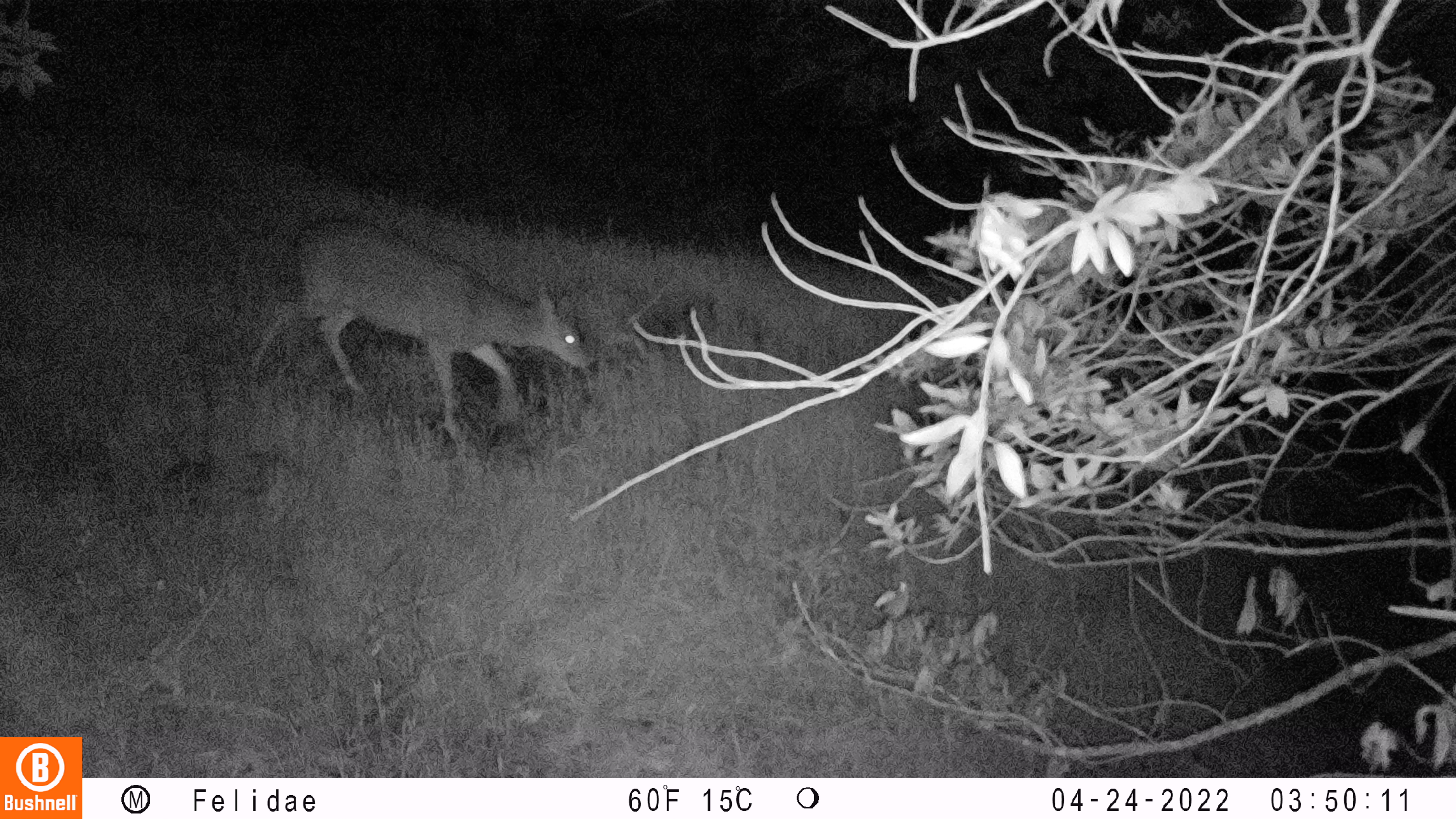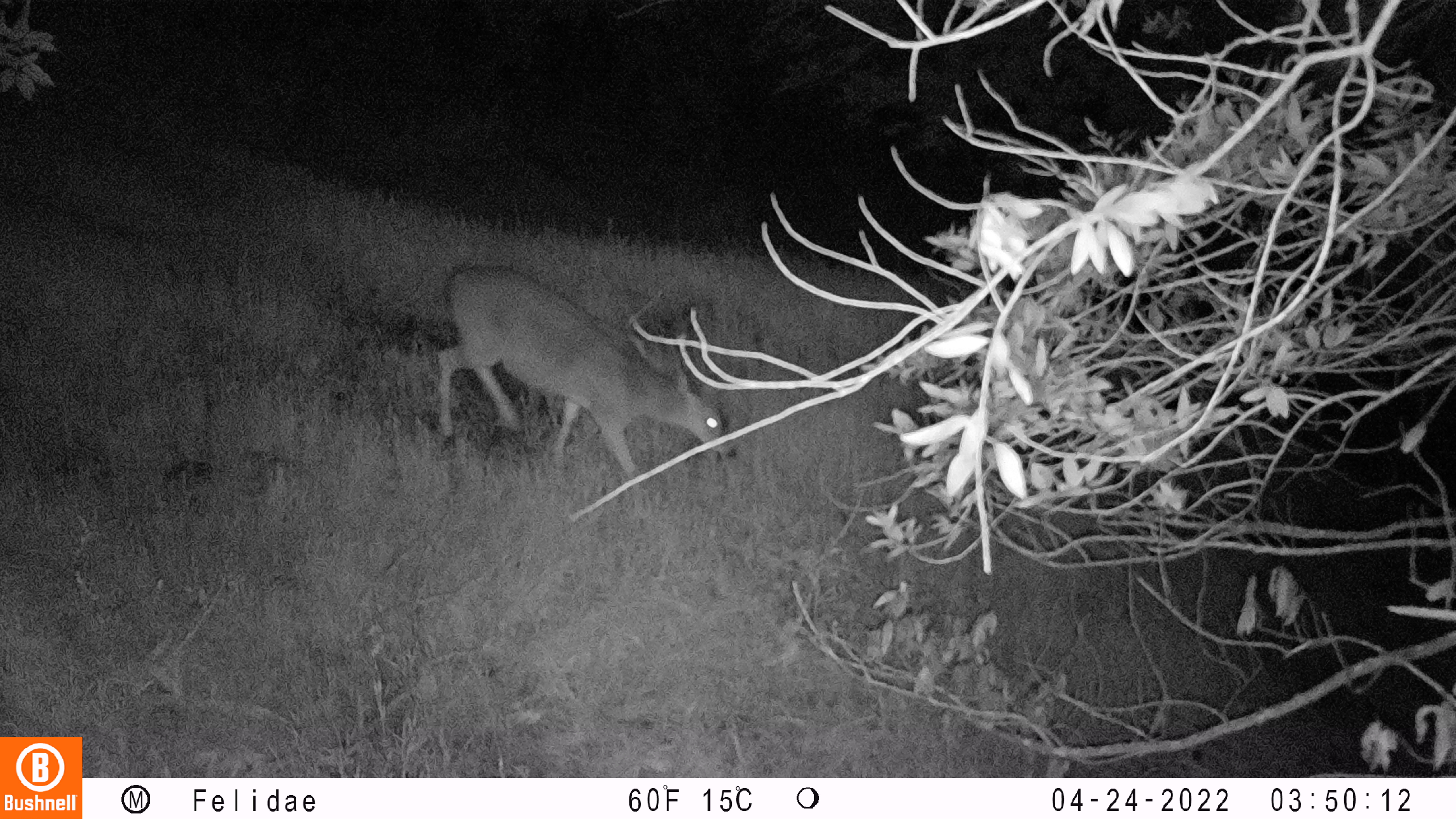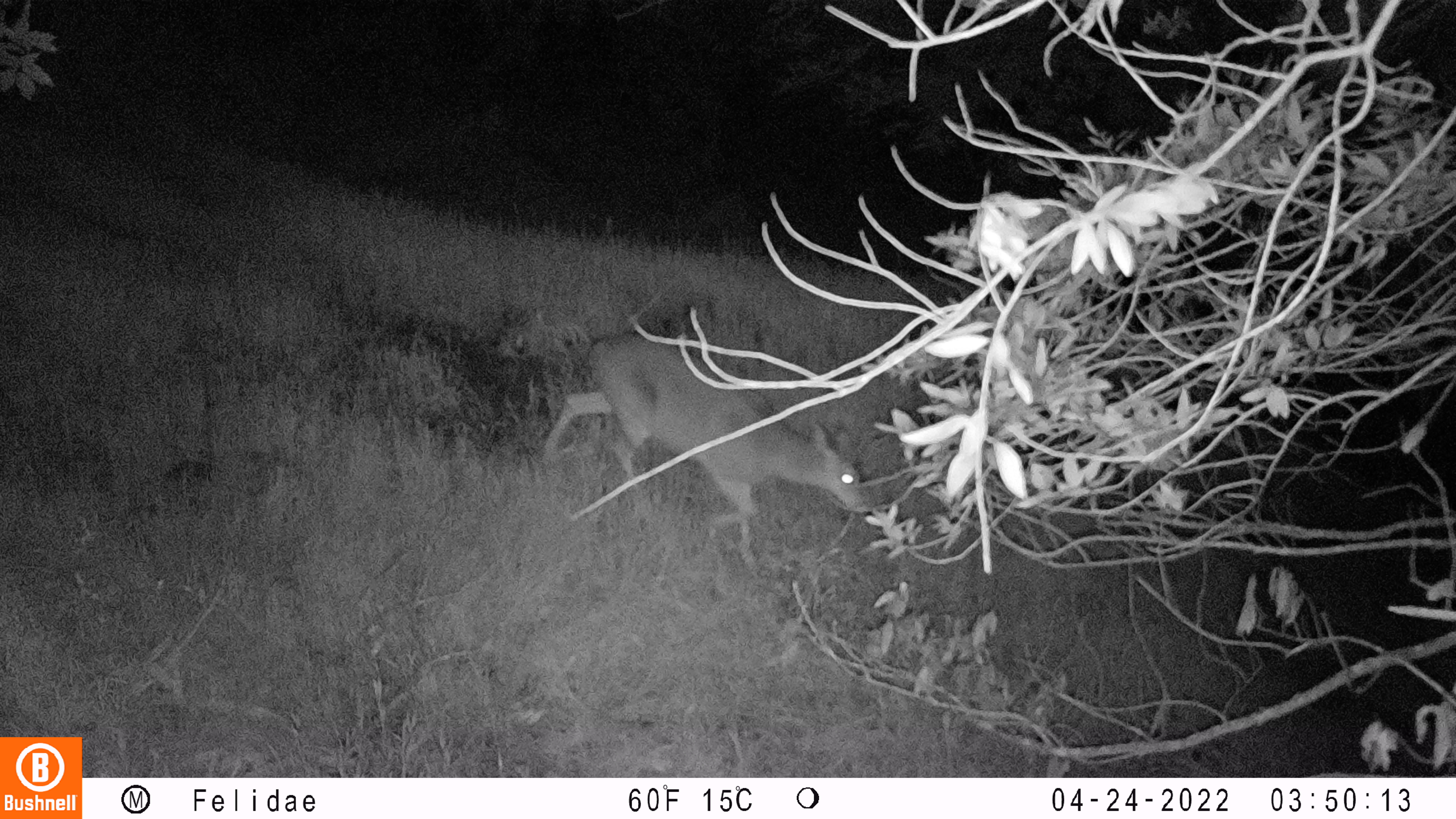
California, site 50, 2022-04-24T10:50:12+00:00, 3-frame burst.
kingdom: Animalia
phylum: Chordata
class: Mammalia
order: Artiodactyla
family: Cervidae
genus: Odocoileus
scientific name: Odocoileus hemionus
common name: mule deer